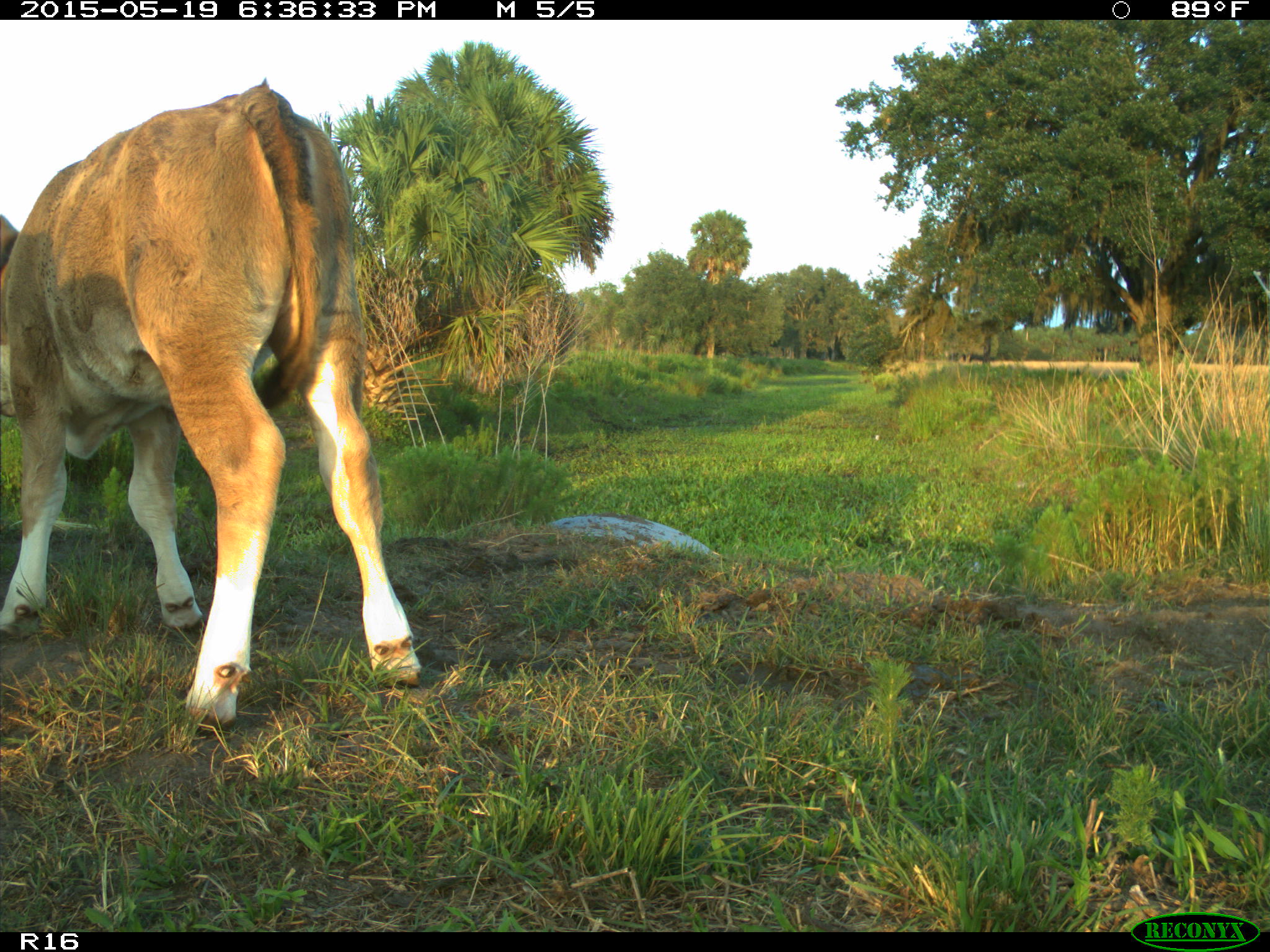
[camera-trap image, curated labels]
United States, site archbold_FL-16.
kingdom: Animalia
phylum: Chordata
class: Mammalia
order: Artiodactyla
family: Bovidae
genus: Bos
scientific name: Bos taurus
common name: domestic cow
Bos taurus (domestic cow).